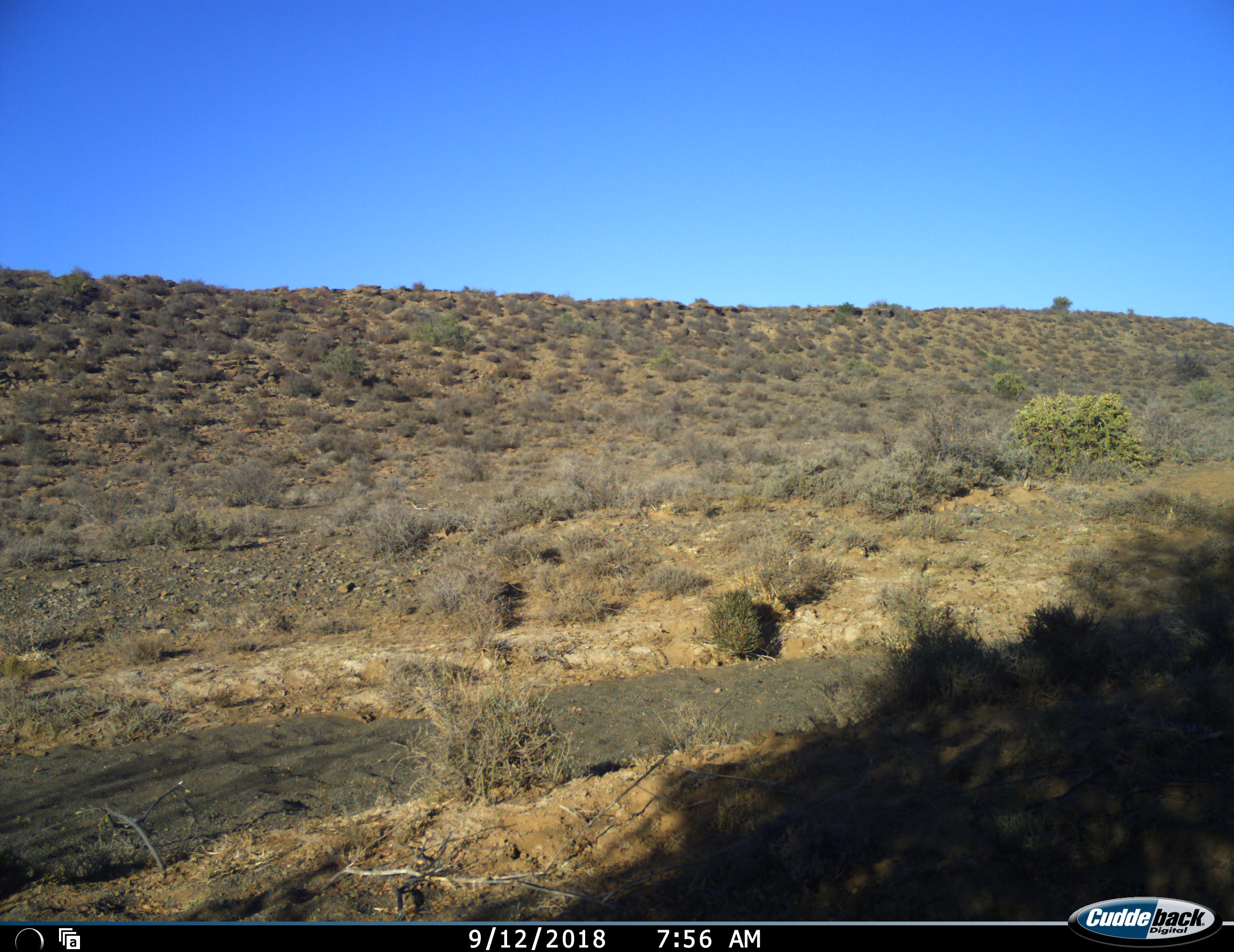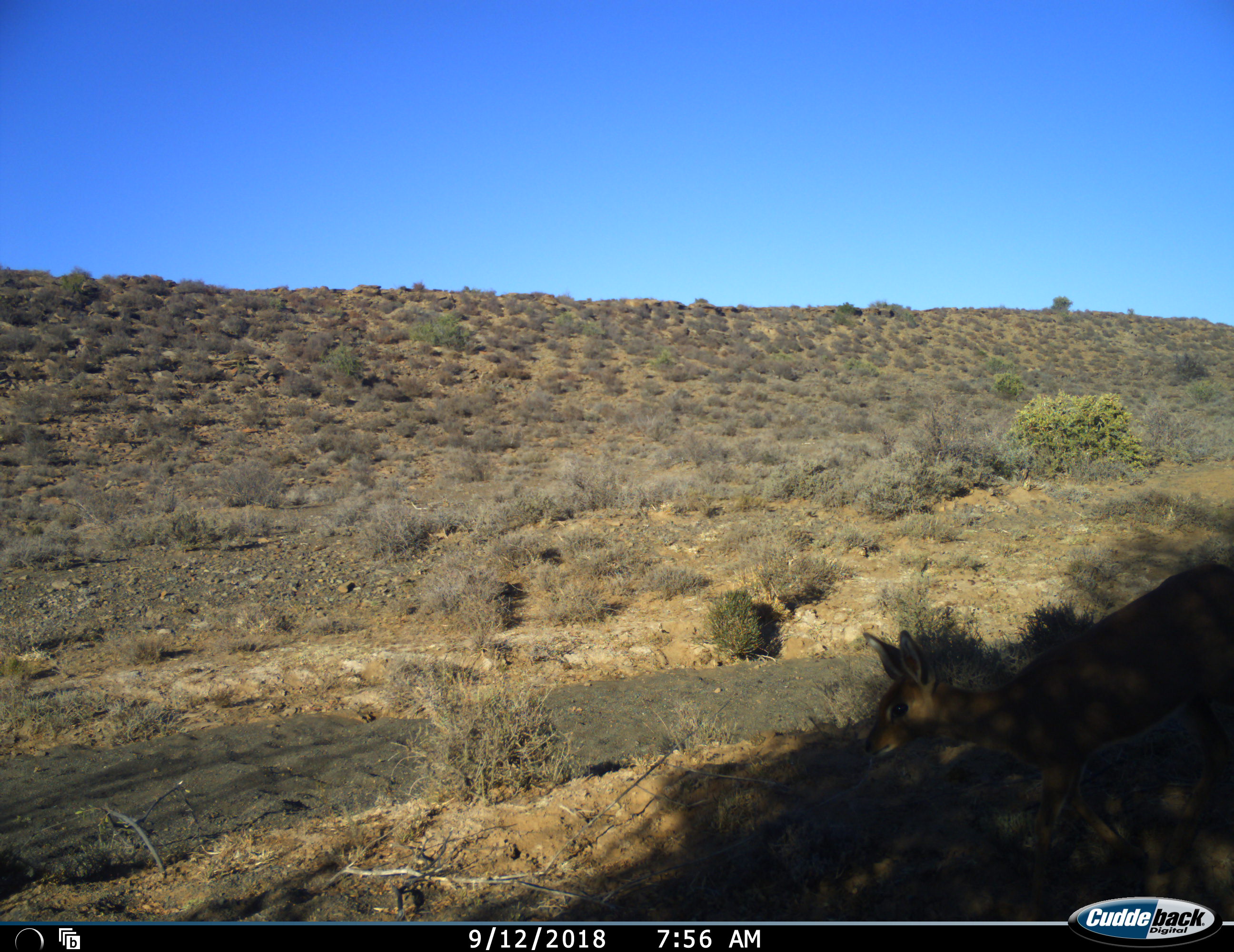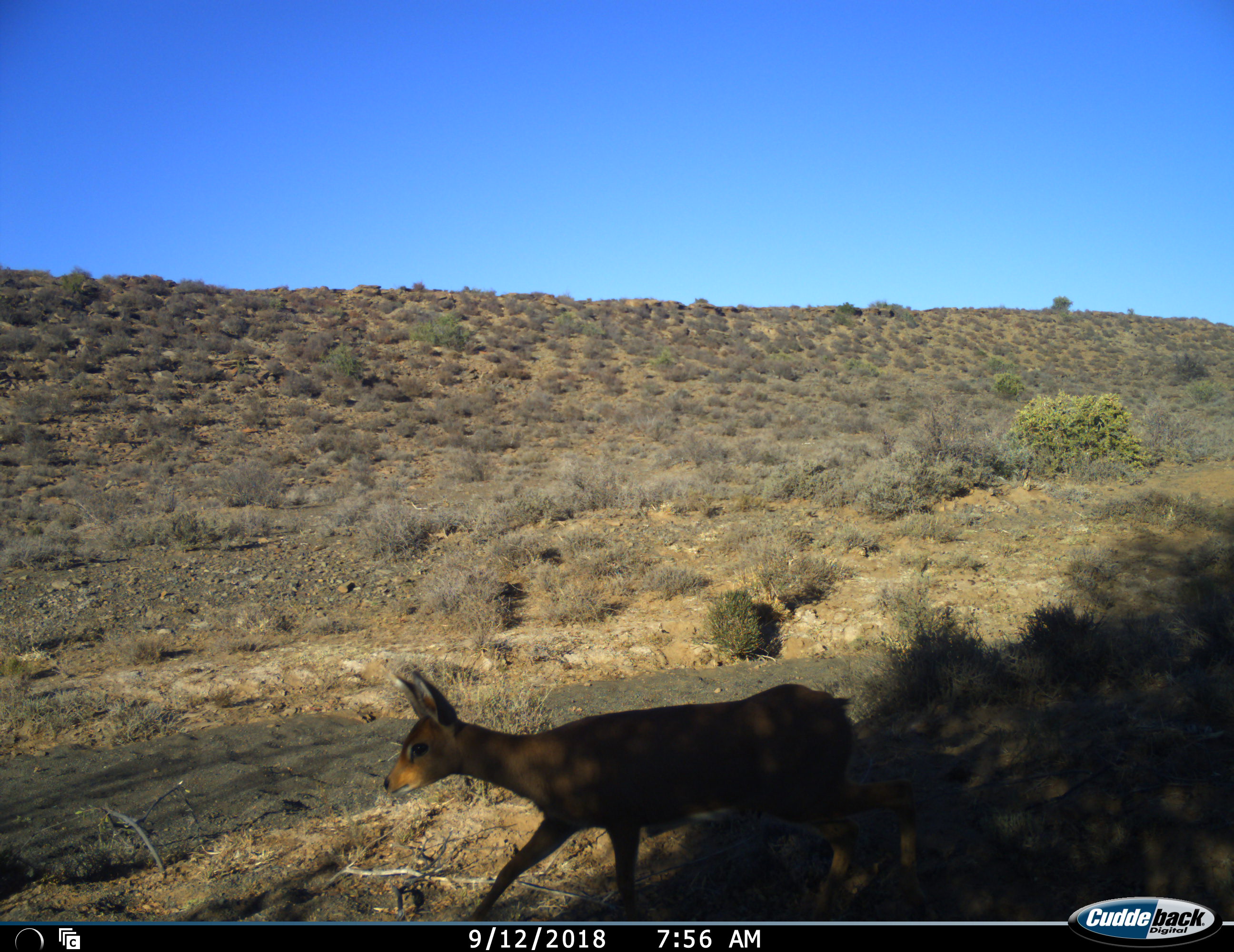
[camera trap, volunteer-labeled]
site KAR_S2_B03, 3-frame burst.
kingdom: Animalia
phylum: Chordata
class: Mammalia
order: Artiodactyla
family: Bovidae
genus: Raphicerus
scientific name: Raphicerus campestris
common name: steenbok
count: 1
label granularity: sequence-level